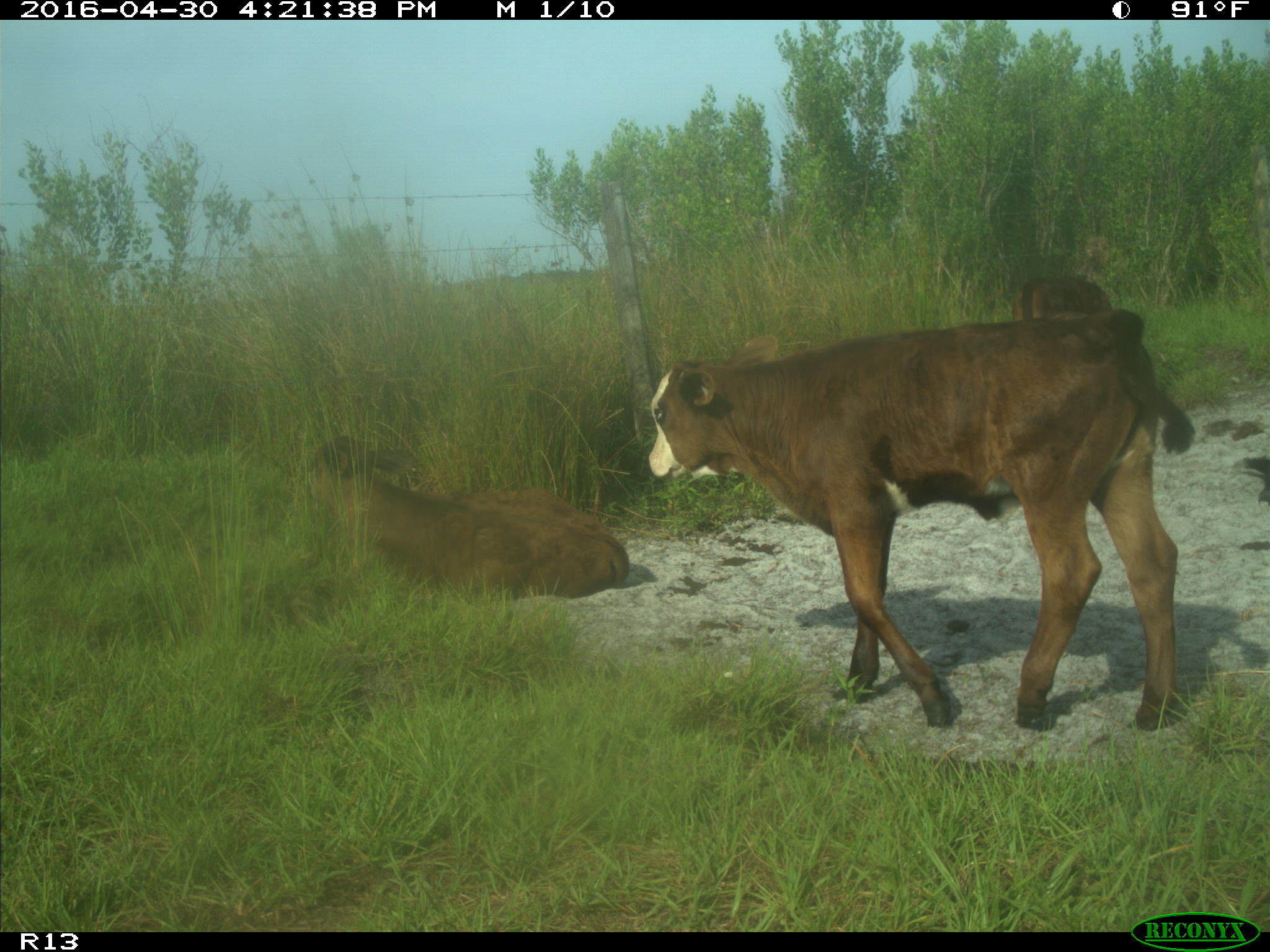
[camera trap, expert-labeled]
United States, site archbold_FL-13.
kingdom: Animalia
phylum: Chordata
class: Mammalia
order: Artiodactyla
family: Bovidae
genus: Bos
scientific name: Bos taurus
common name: domestic cow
Bos taurus (domestic cow).